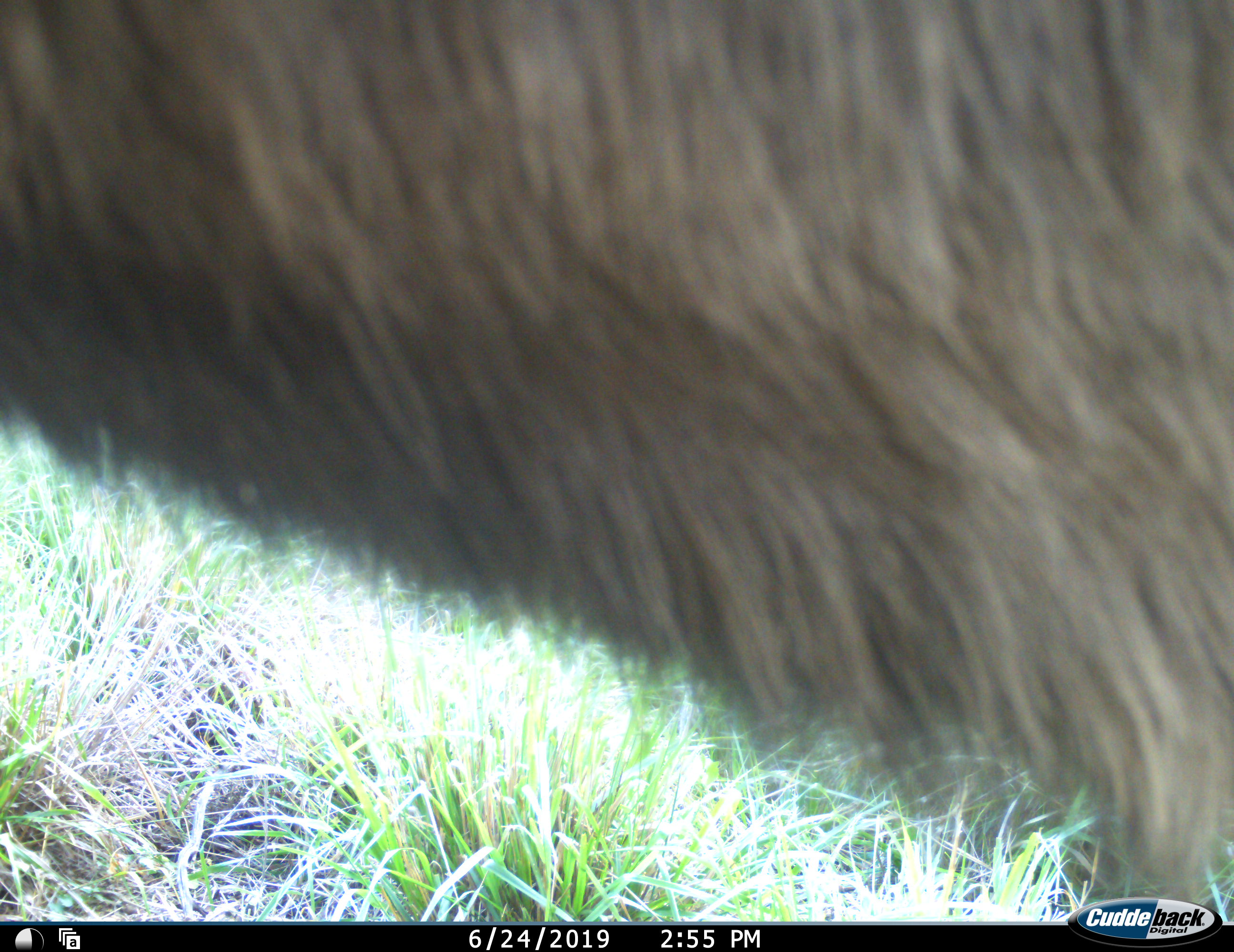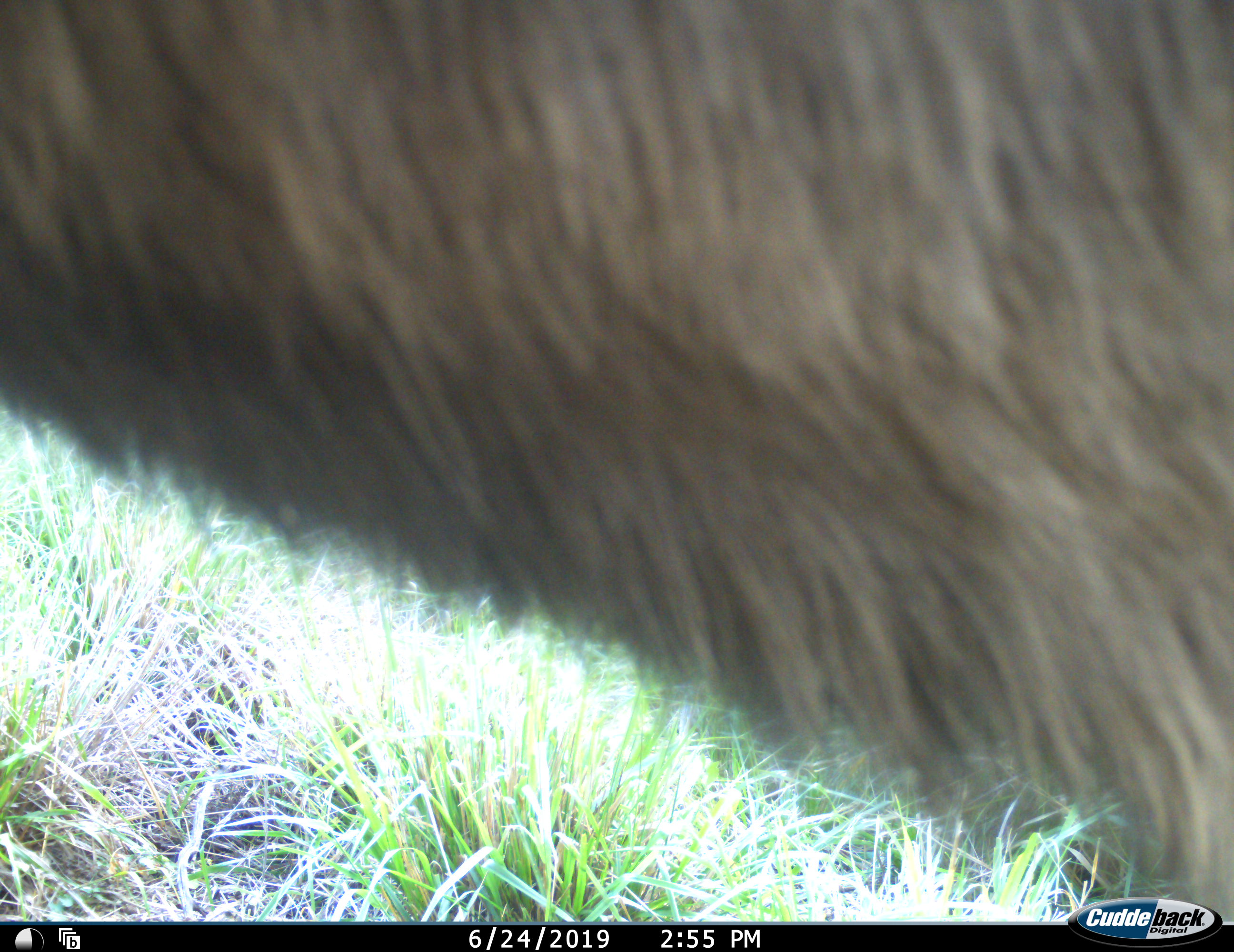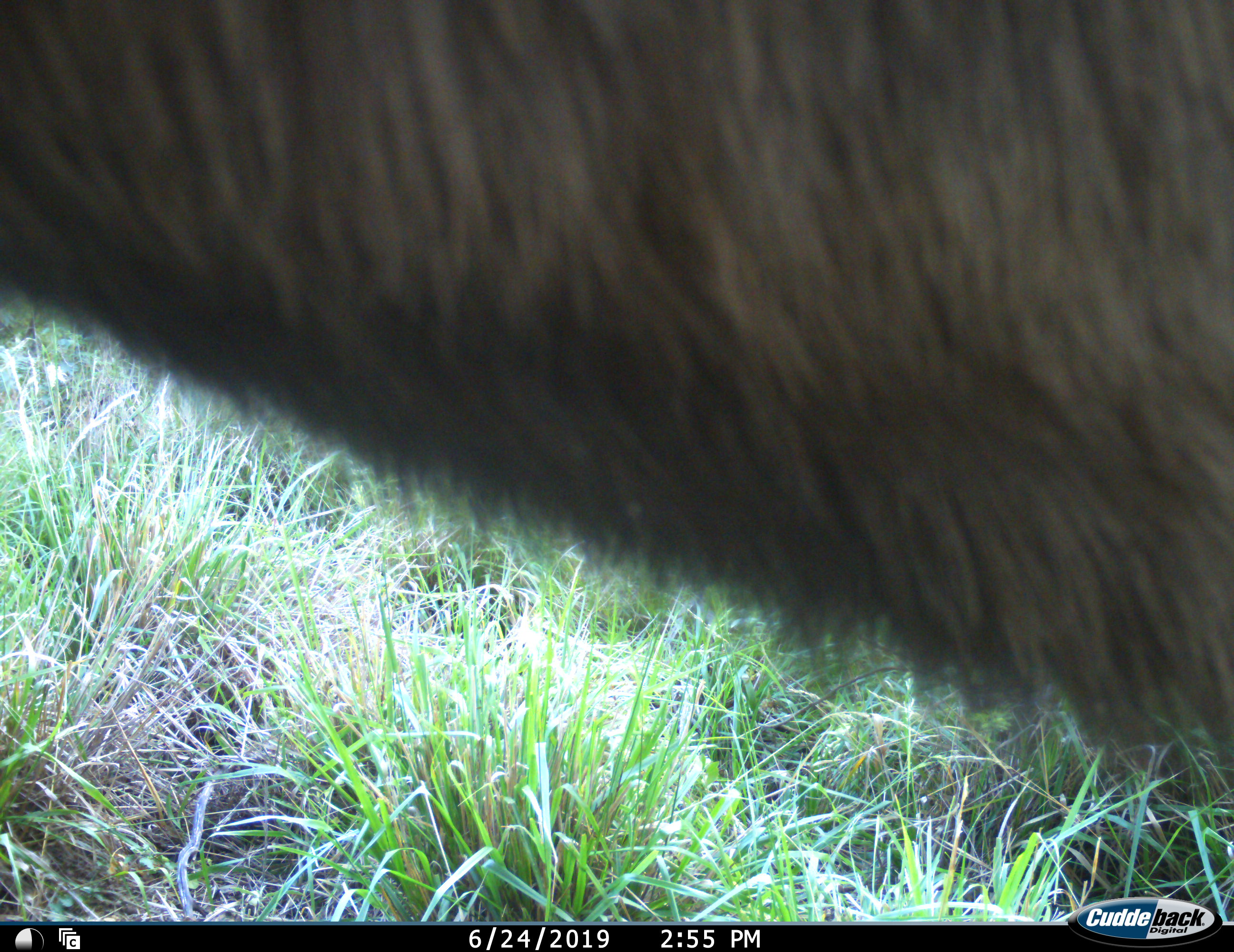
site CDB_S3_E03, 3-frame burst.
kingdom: Animalia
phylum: Chordata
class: Mammalia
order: Artiodactyla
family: Bovidae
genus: Tragelaphus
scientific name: Tragelaphus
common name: kudu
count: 1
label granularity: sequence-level